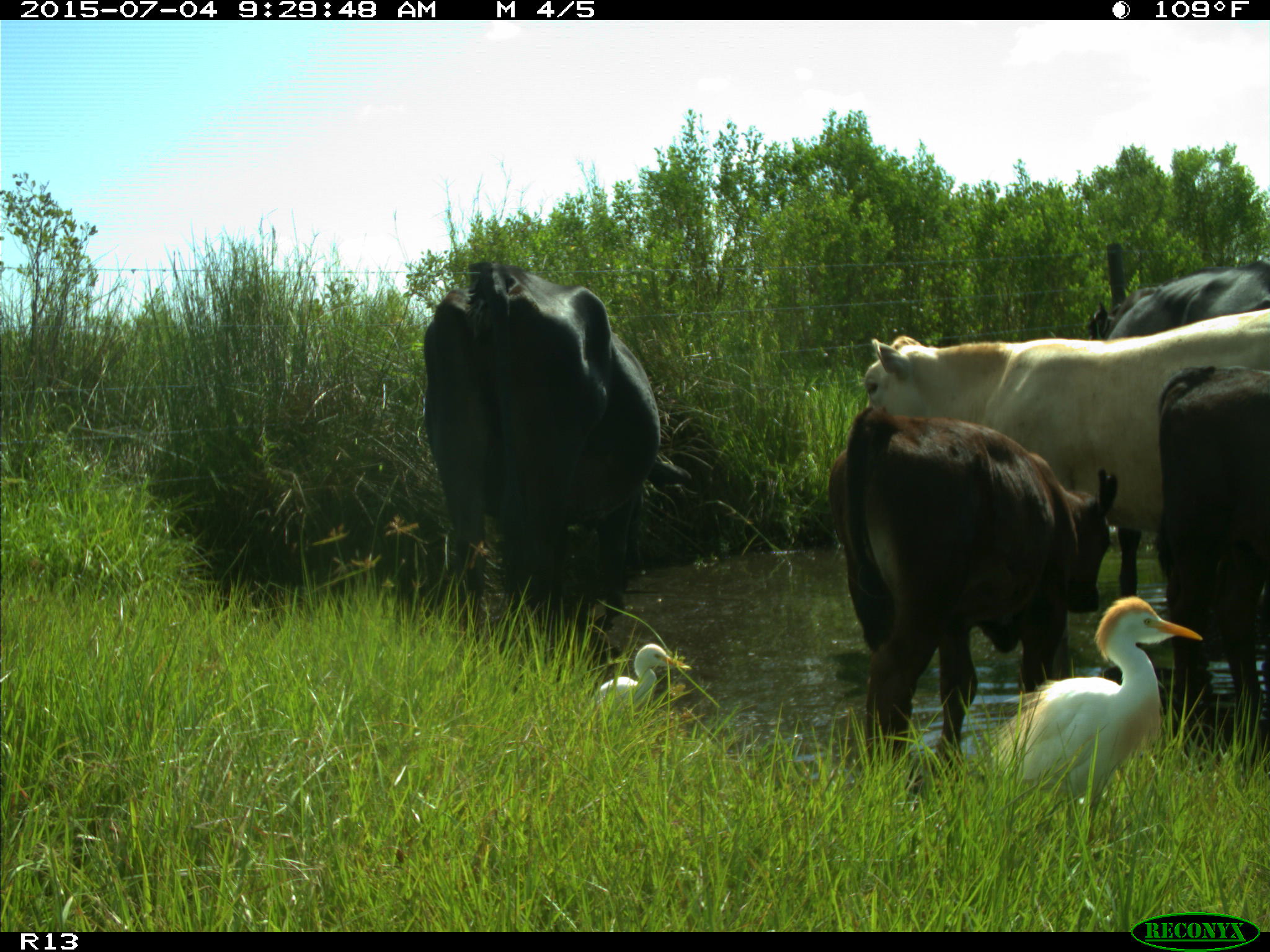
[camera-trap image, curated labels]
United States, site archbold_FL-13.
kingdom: Animalia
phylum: Chordata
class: Mammalia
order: Artiodactyla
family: Bovidae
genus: Bos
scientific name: Bos taurus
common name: domestic cow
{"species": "Bos taurus (domestic cow)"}